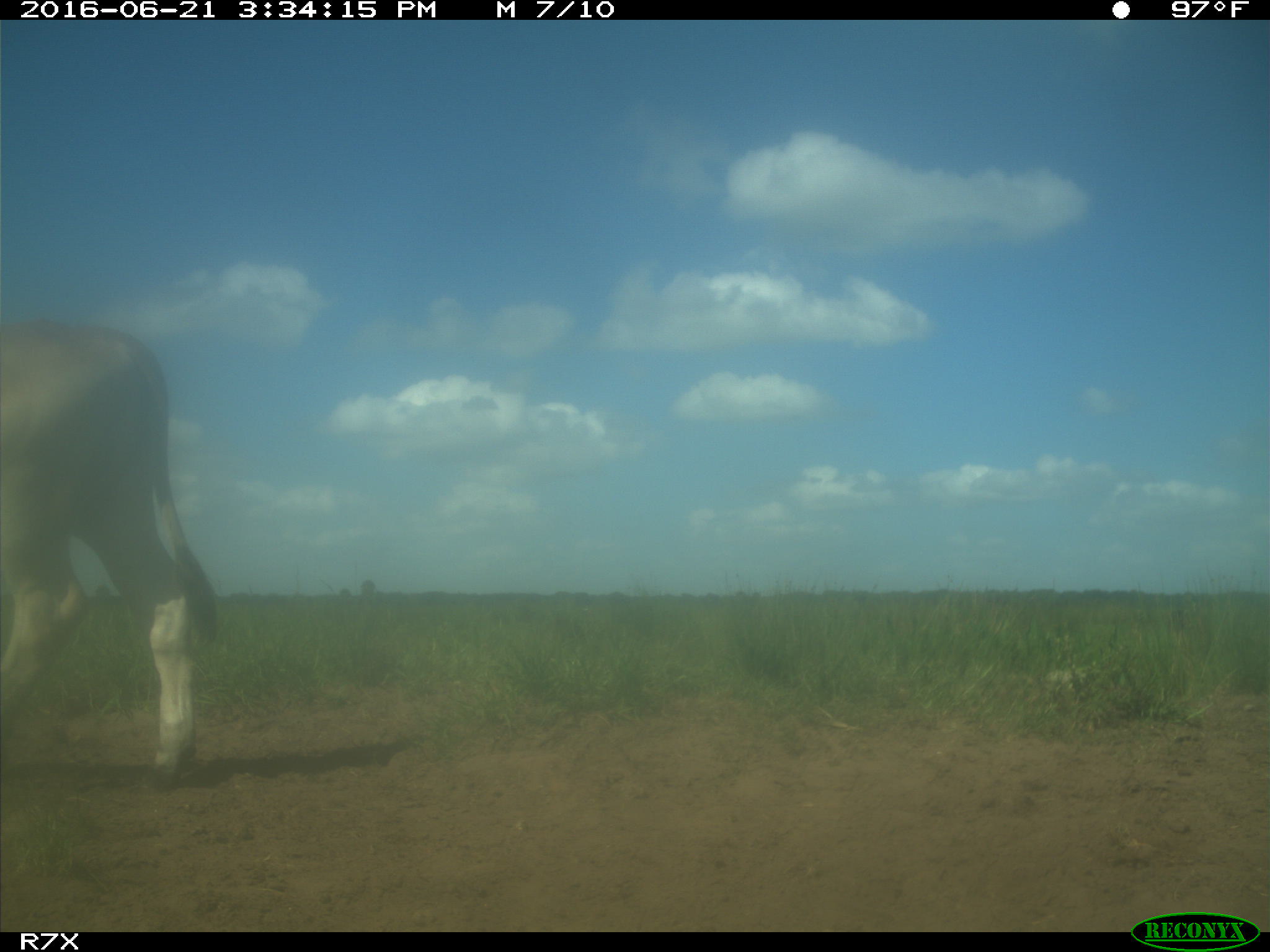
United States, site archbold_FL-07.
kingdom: Animalia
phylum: Chordata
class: Mammalia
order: Artiodactyla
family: Bovidae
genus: Bos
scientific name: Bos taurus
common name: domestic cow